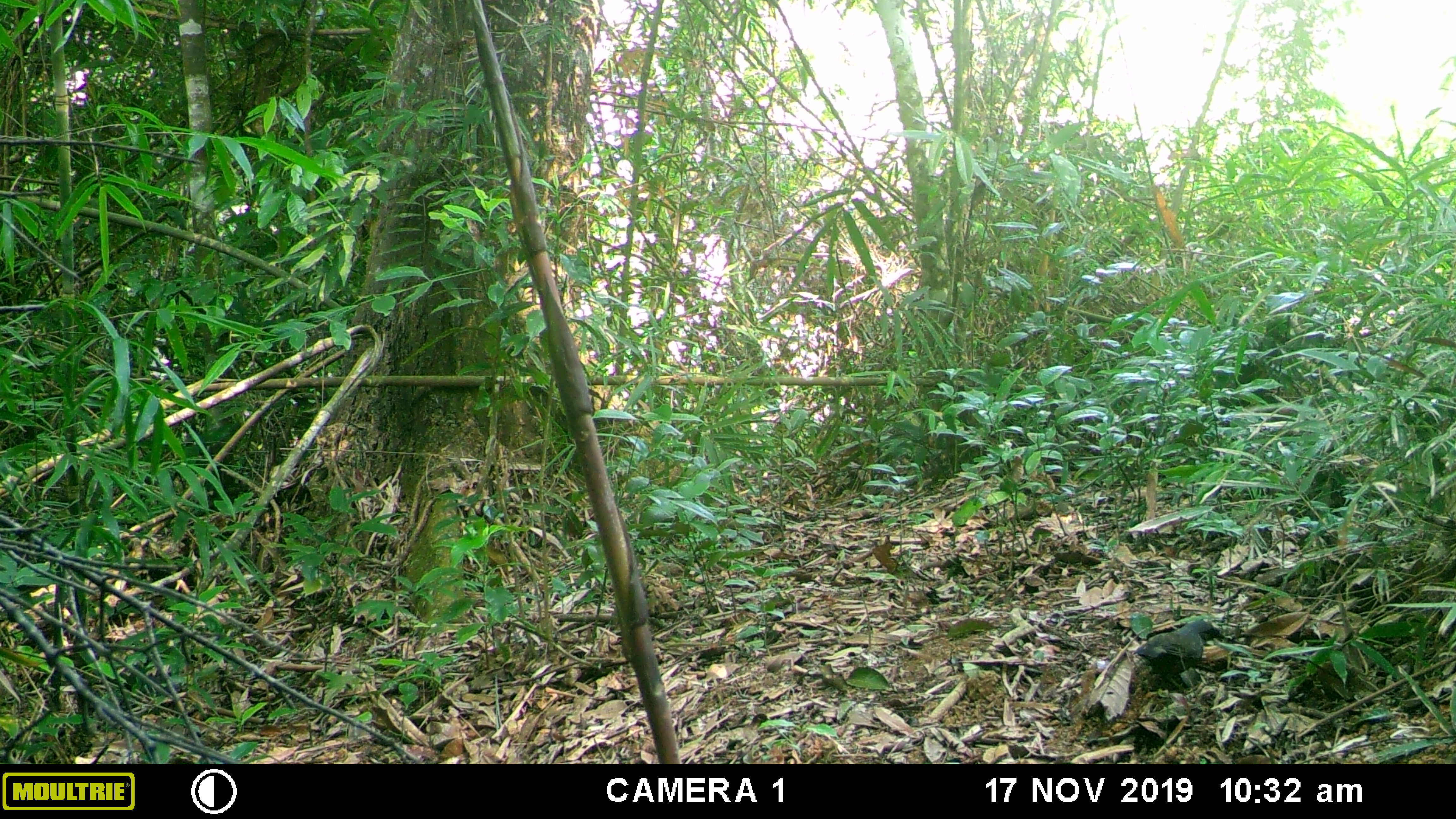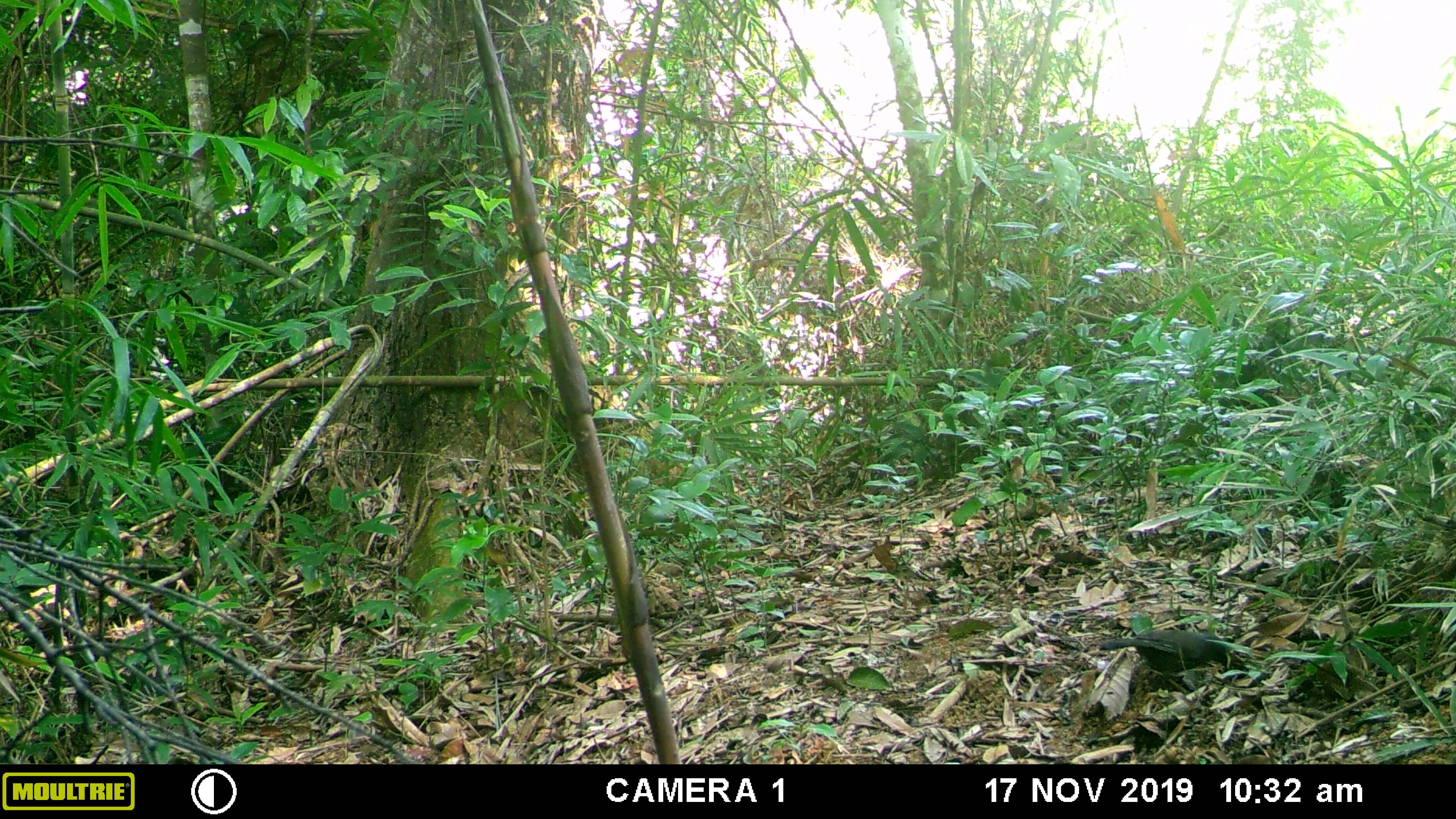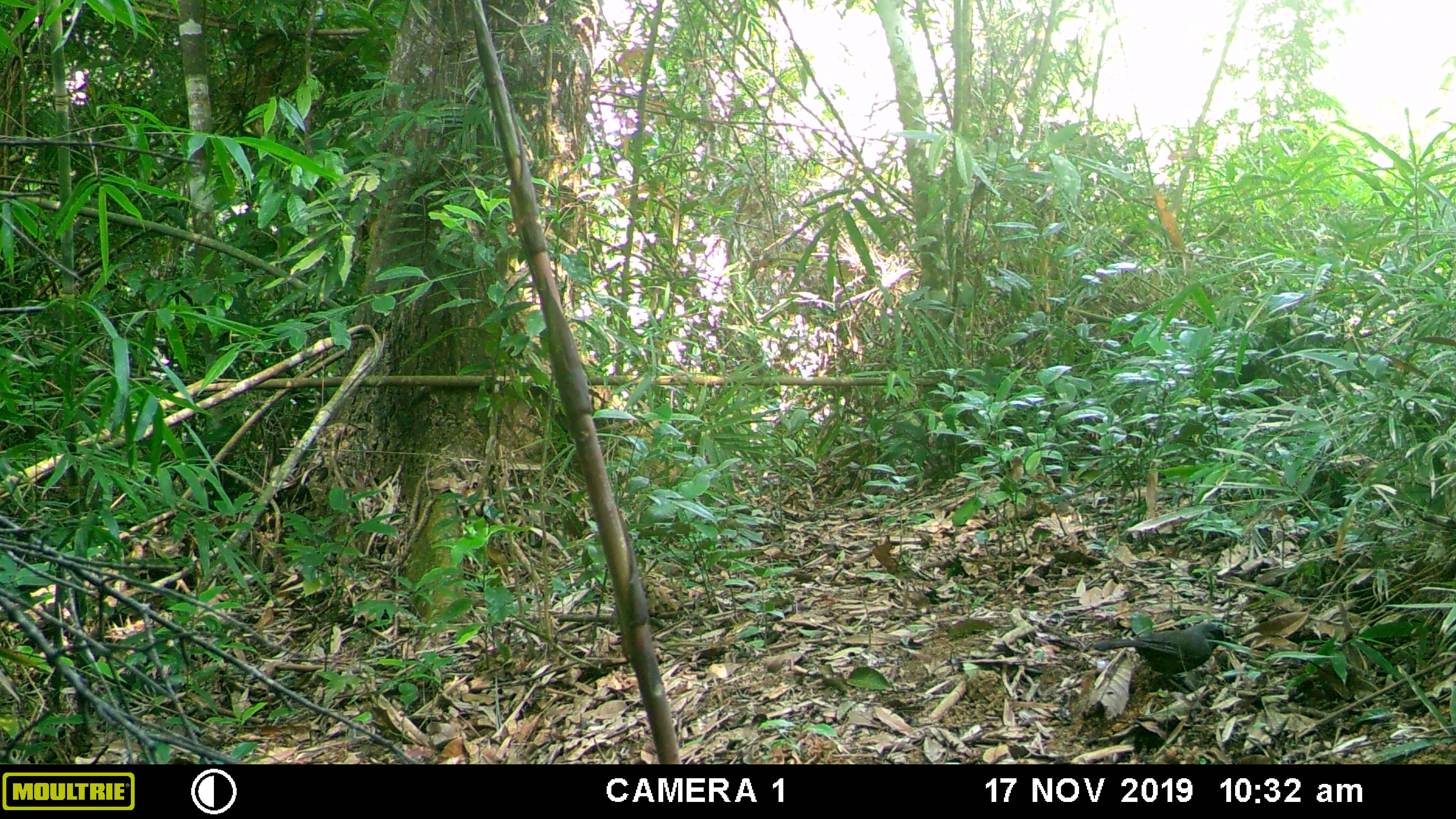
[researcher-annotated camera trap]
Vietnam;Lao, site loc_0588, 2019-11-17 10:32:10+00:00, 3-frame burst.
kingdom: Animalia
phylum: Chordata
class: Aves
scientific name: Aves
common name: bird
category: unidentified bird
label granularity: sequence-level